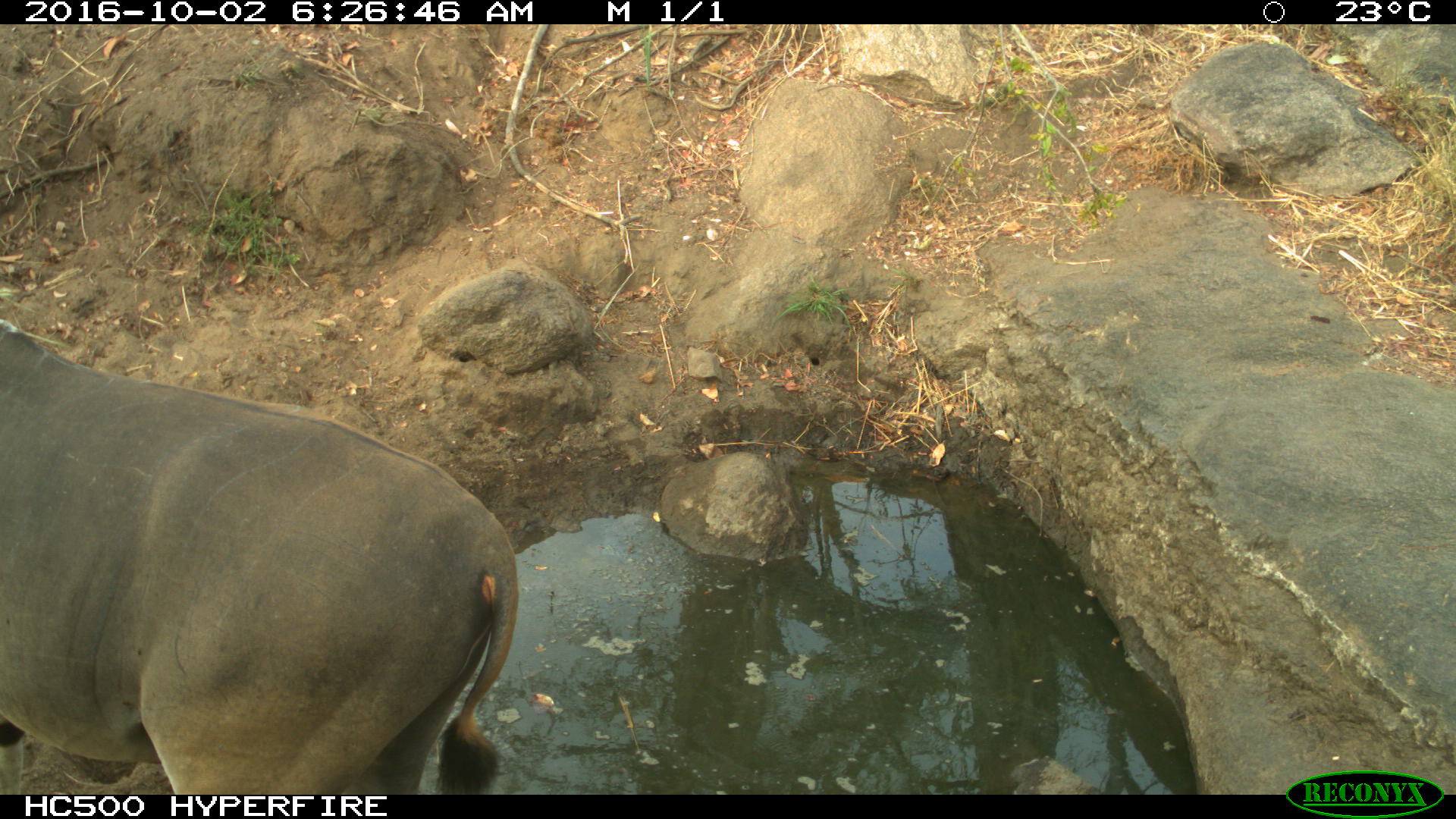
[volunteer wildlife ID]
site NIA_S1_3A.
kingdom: Animalia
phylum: Chordata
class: Mammalia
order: Artiodactyla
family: Bovidae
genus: Tragelaphus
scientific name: Tragelaphus oryx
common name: eland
Eland (Tragelaphus oryx), count 1. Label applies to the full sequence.